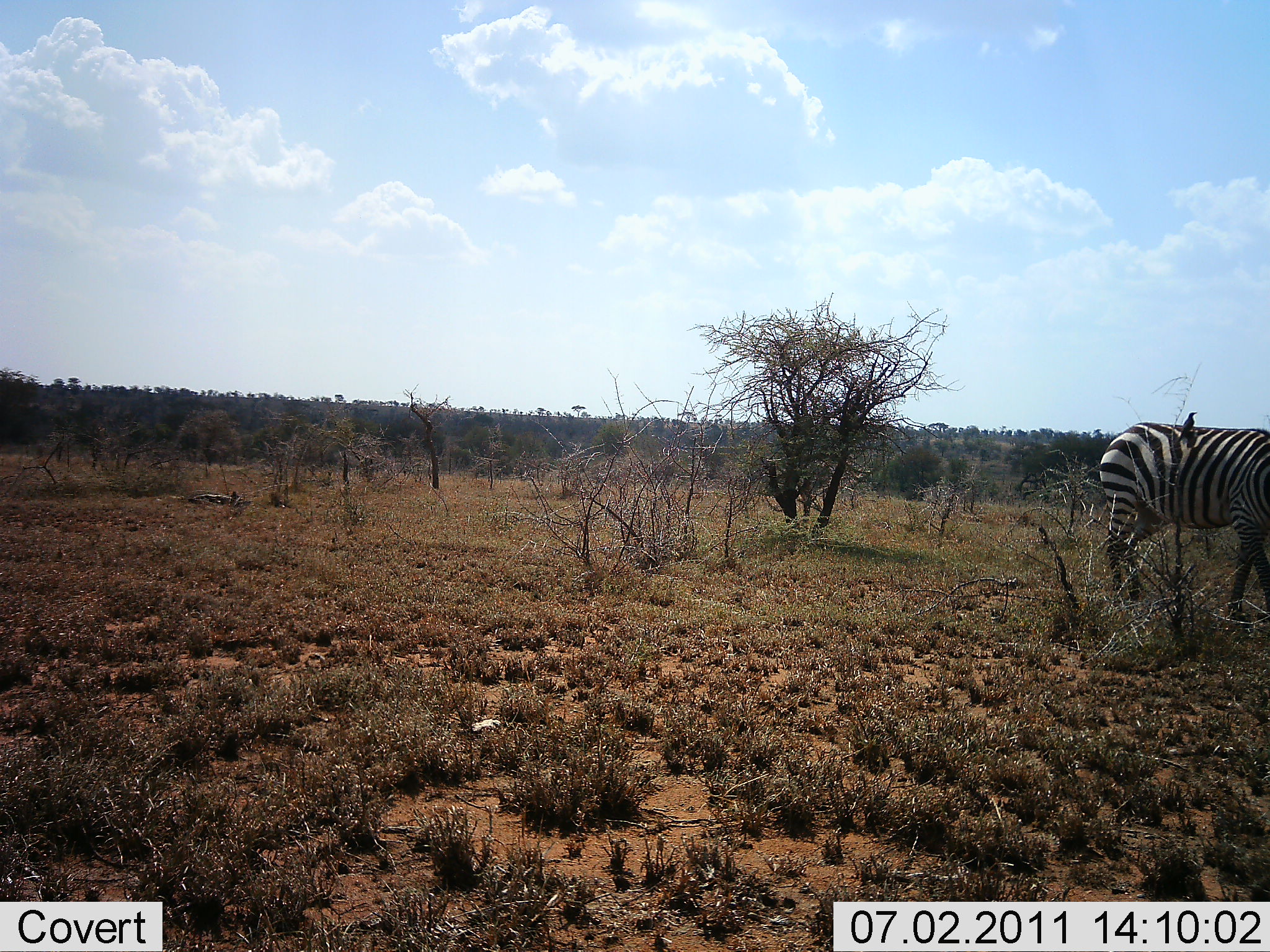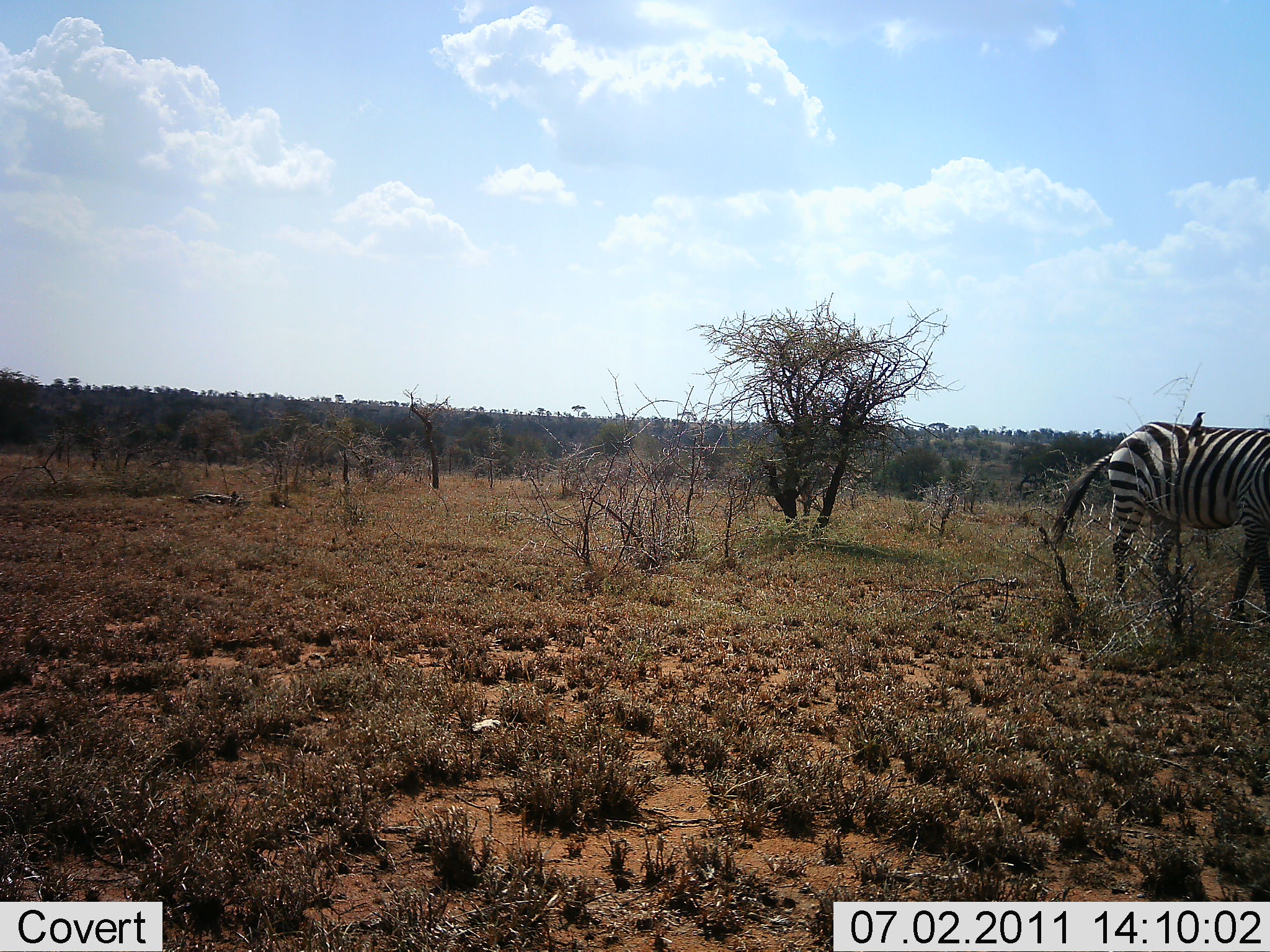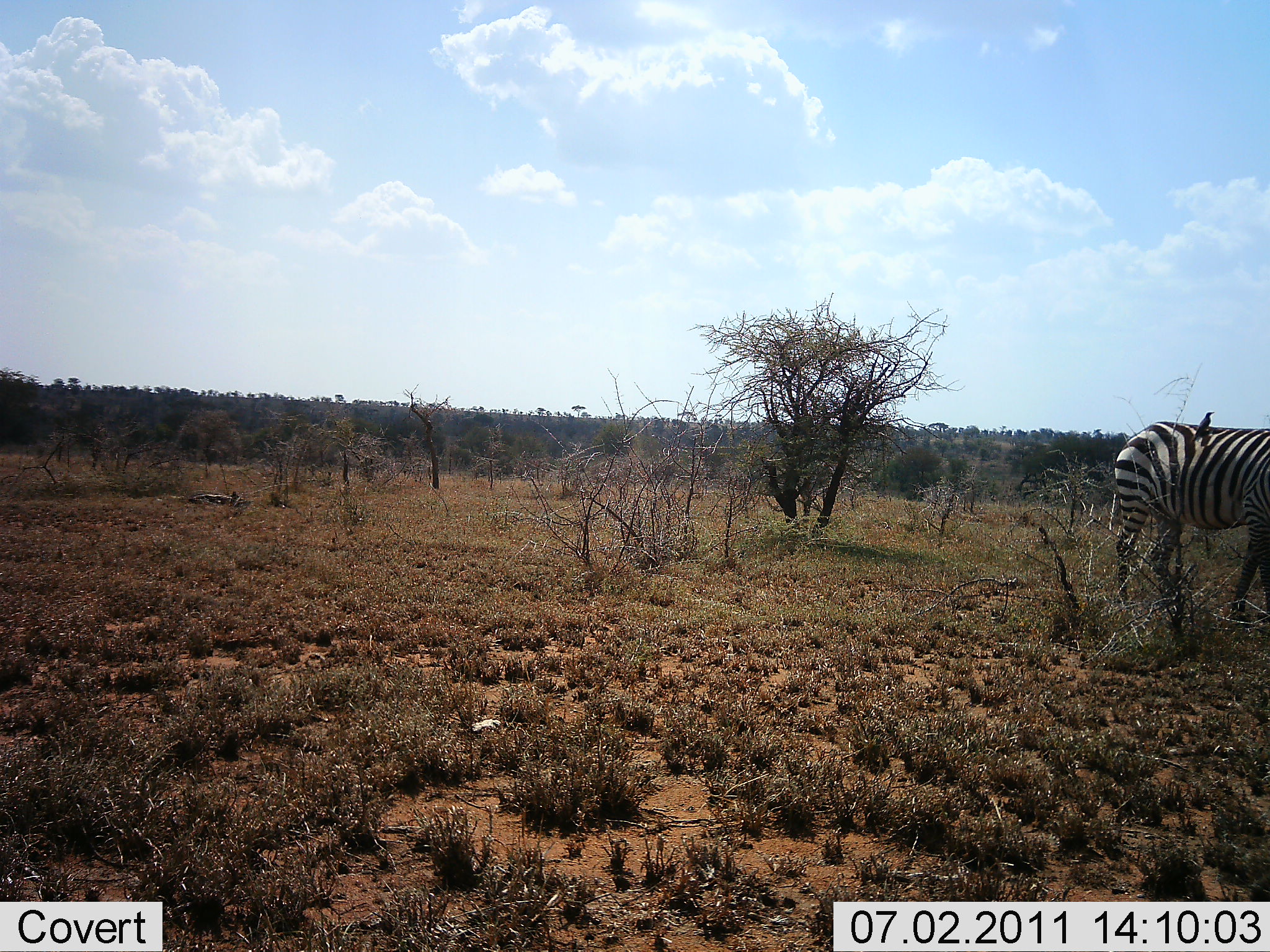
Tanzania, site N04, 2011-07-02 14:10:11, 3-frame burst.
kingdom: Animalia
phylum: Chordata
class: Mammalia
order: Perissodactyla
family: Equidae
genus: Equus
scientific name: Equus quagga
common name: plains zebra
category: zebra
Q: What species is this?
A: Zebra (plains zebra) (Equus quagga).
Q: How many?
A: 1.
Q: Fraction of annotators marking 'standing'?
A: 76%.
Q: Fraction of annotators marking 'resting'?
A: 0%.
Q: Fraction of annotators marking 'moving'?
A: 29%.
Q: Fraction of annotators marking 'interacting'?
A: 0%.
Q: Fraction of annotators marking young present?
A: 0%.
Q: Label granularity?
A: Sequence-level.